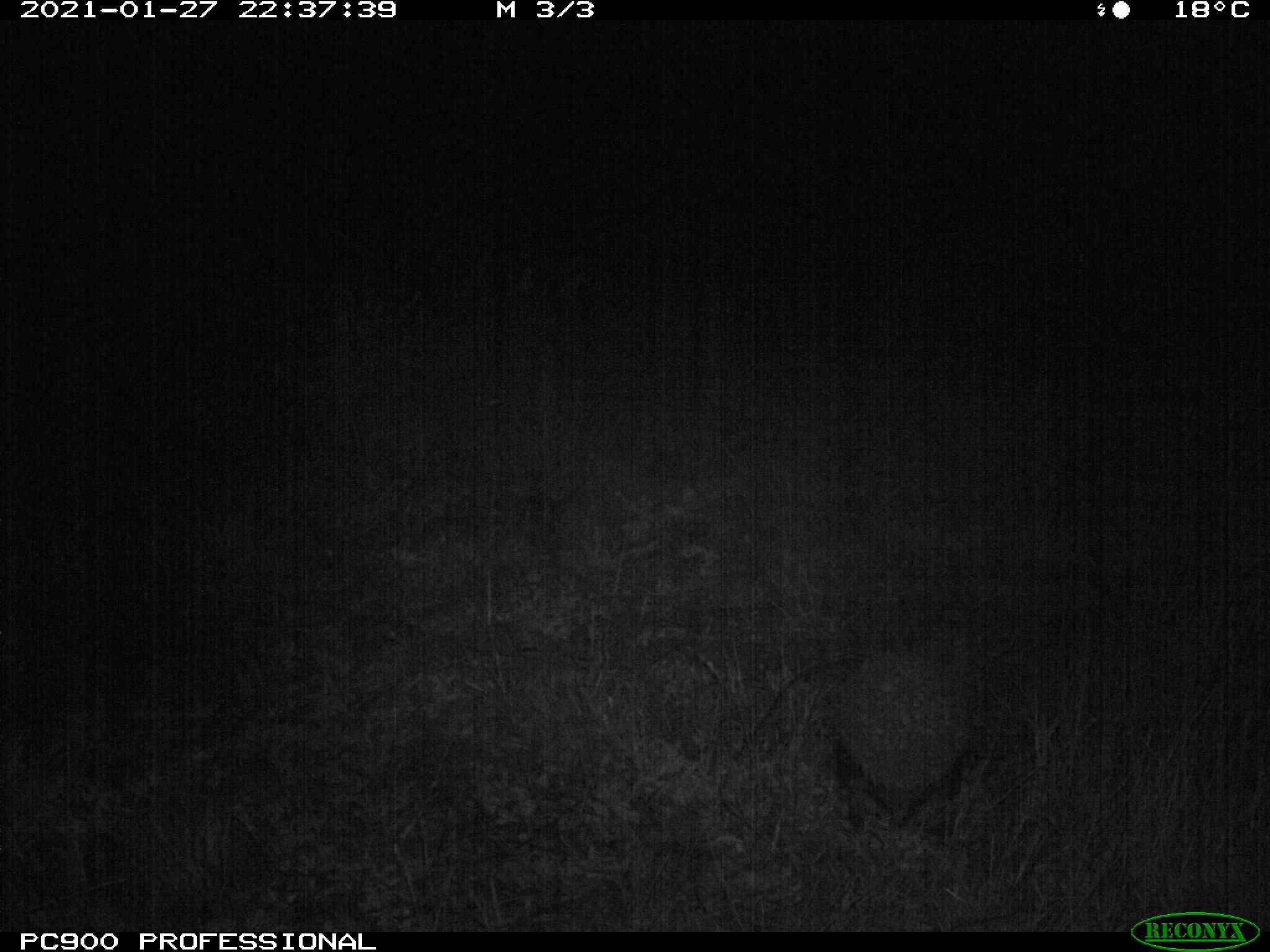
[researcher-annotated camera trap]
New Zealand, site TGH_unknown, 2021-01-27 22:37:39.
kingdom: Animalia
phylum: Chordata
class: Mammalia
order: Eulipotyphla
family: Erinaceidae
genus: Erinaceus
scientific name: Erinaceus europaeus europaeus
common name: european hedgehog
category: hedgehog